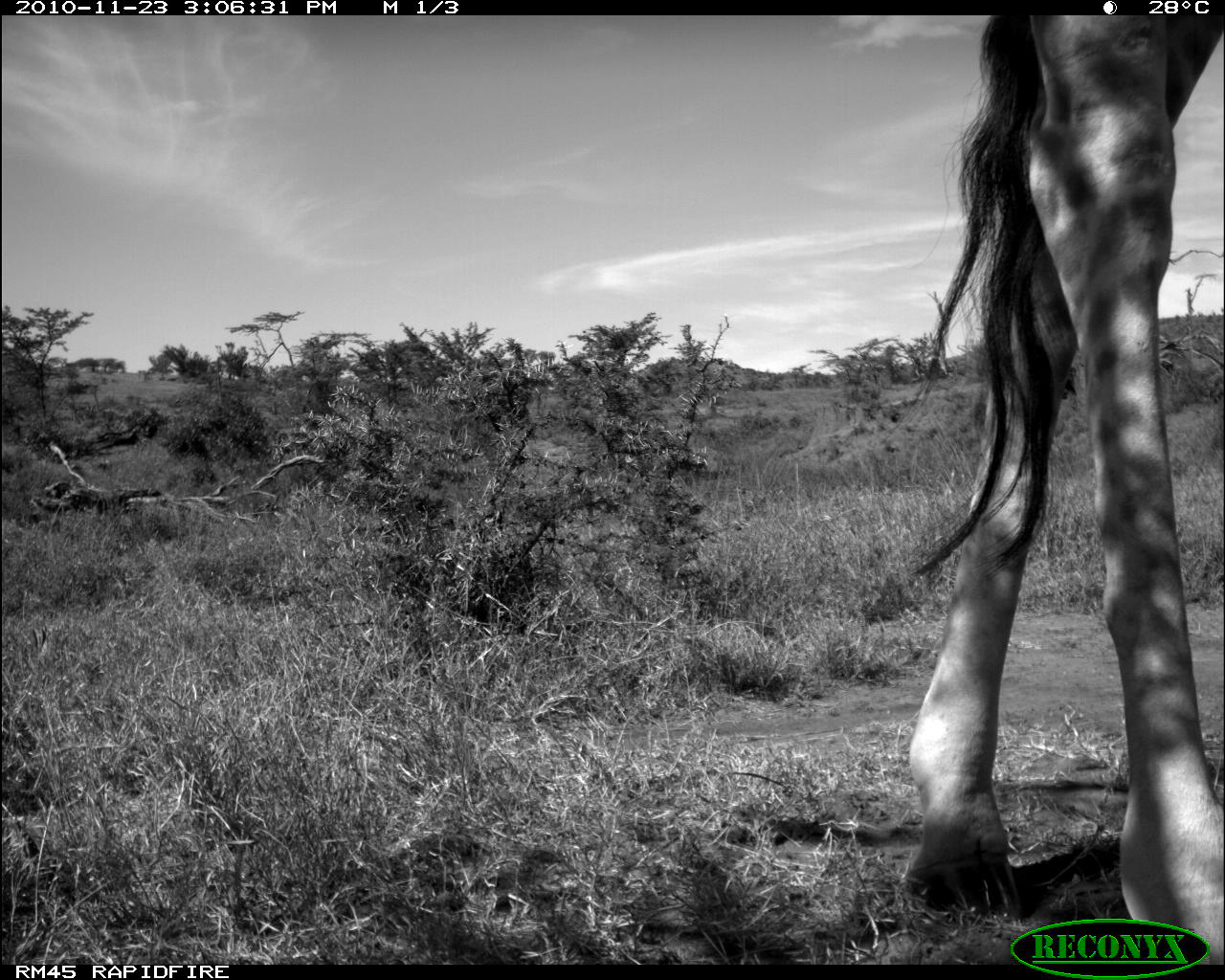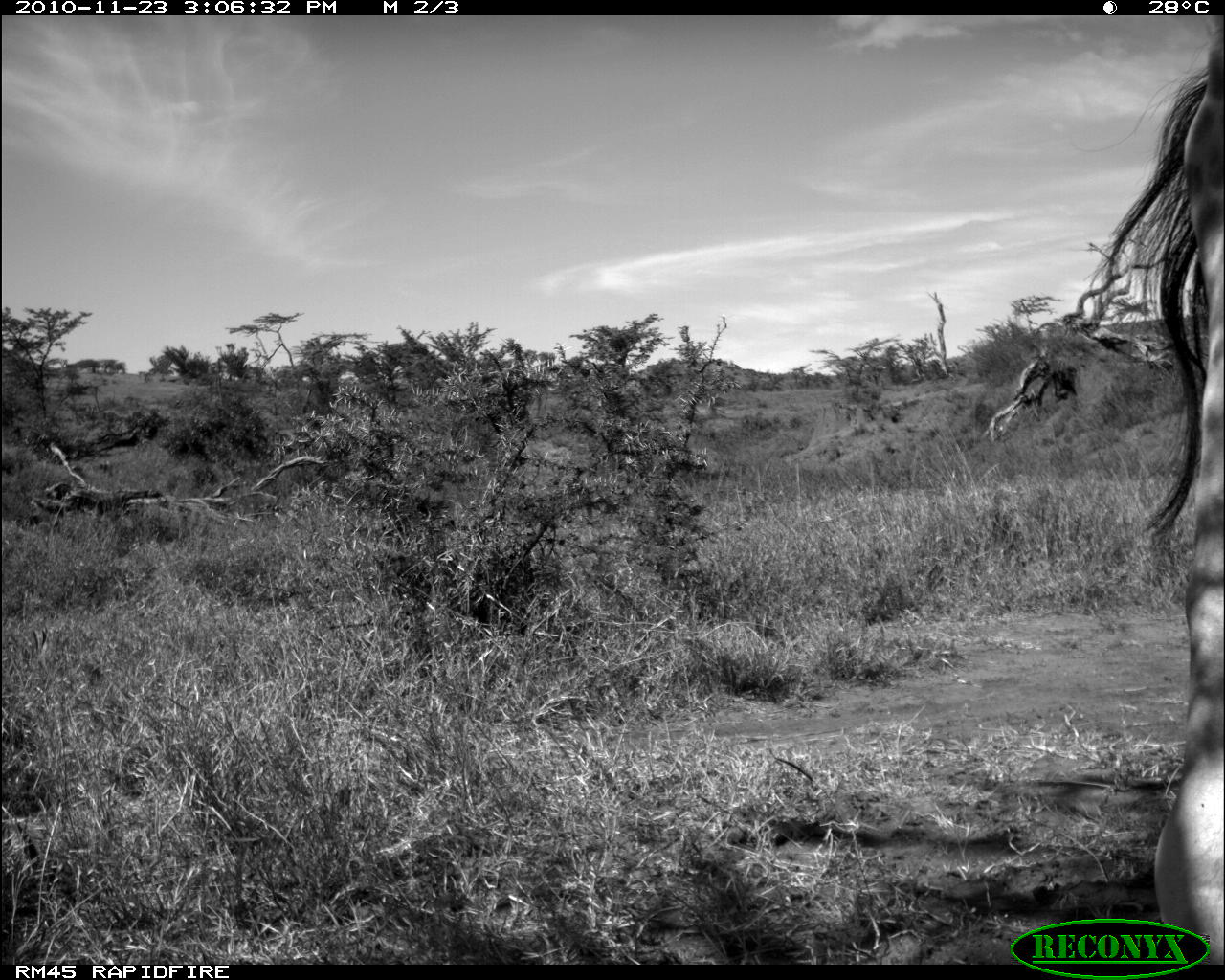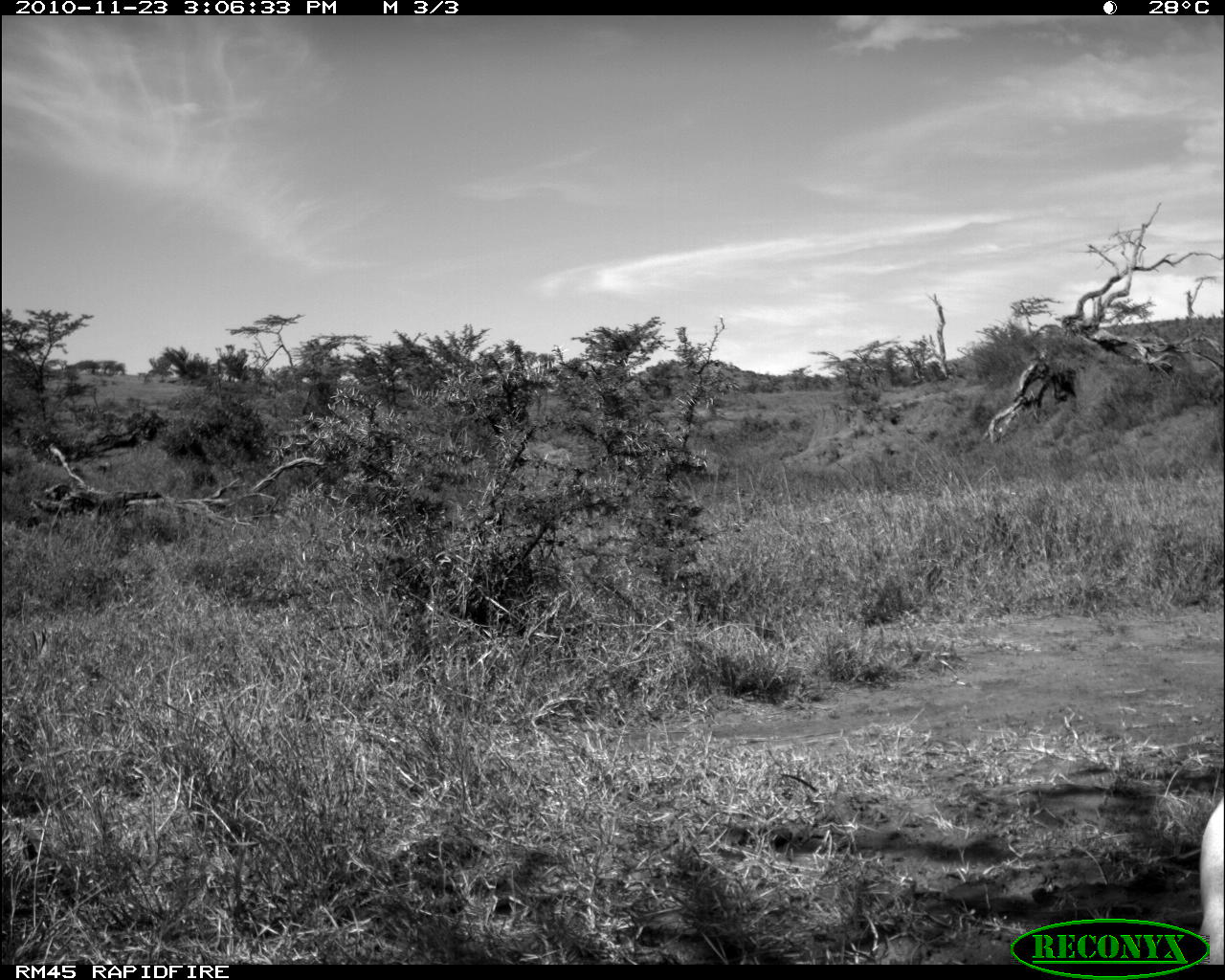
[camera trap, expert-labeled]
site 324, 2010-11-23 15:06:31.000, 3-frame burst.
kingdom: Animalia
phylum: Chordata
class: Mammalia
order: Artiodactyla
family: Giraffidae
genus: Giraffa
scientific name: Giraffa camelopardalis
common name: giraffe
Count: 1.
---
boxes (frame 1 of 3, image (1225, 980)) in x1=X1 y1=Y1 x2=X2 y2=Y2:
giraffa camelopardalis: x1=882 y1=0 x2=1225 y2=962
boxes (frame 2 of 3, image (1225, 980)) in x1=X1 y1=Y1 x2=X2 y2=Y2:
giraffa camelopardalis: x1=1073 y1=12 x2=1225 y2=962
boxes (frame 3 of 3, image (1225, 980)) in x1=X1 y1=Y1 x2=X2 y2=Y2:
giraffa camelopardalis: x1=1183 y1=771 x2=1225 y2=960